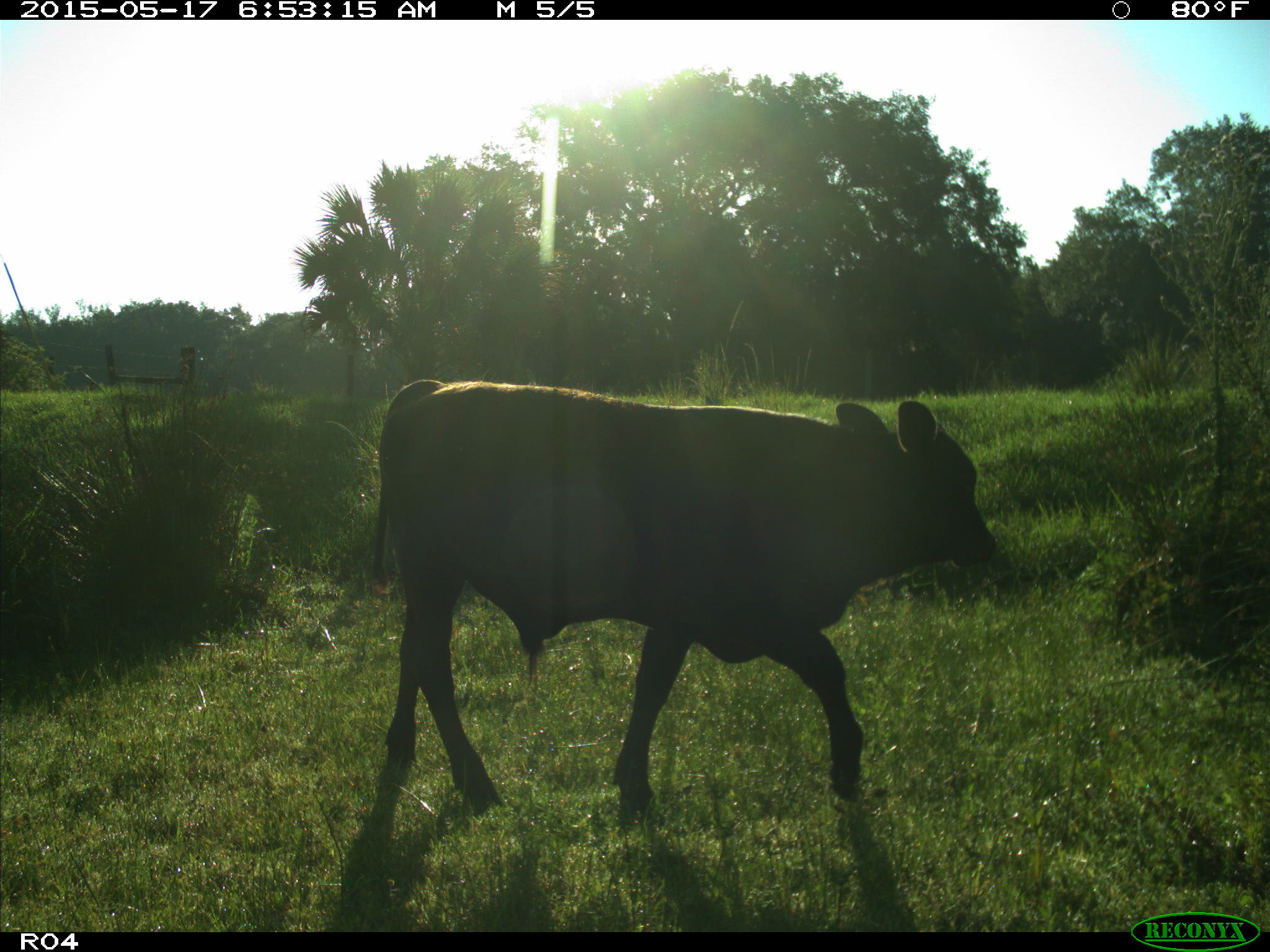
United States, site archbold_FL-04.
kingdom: Animalia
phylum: Chordata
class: Mammalia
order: Artiodactyla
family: Bovidae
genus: Bos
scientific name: Bos taurus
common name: domestic cow